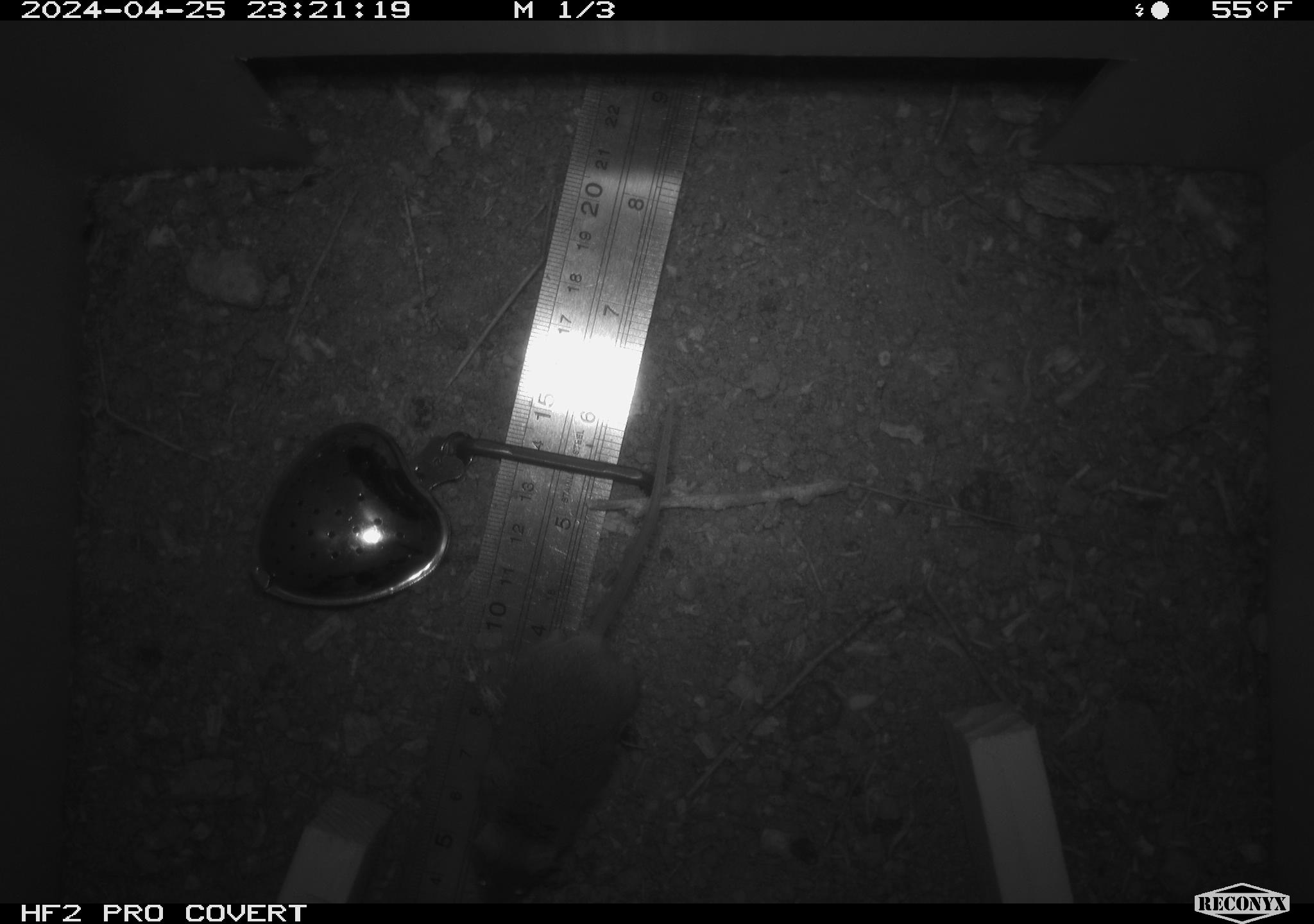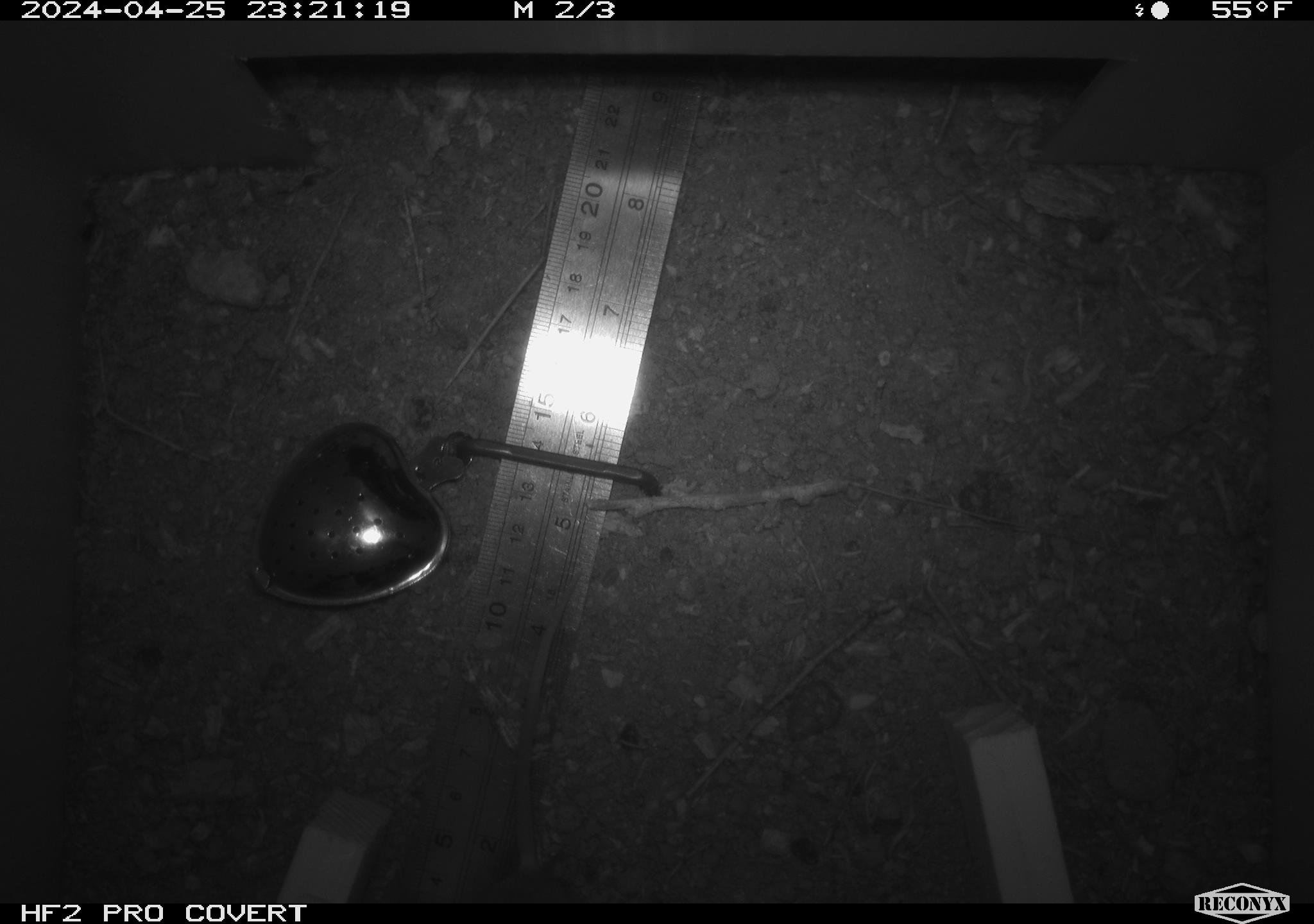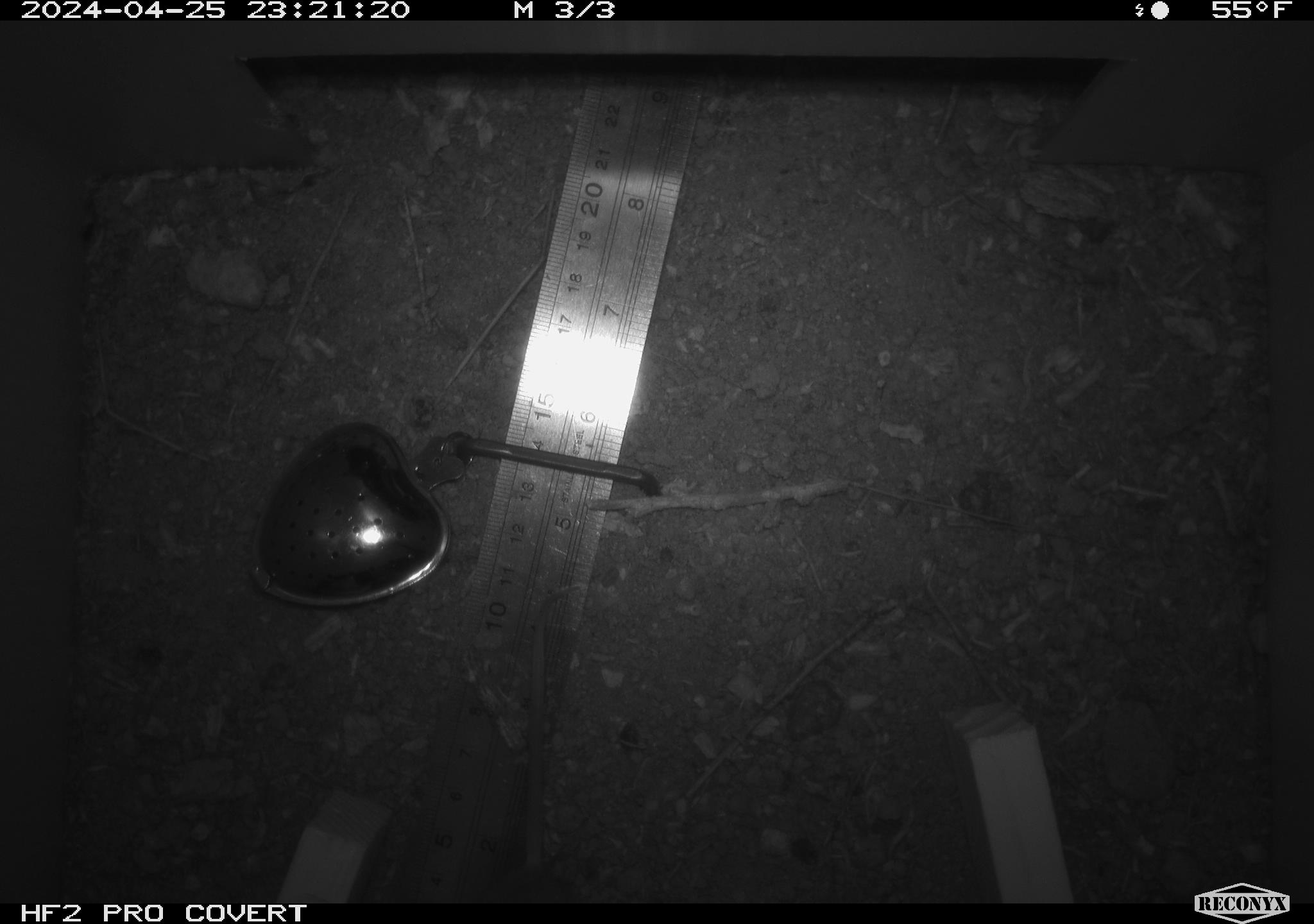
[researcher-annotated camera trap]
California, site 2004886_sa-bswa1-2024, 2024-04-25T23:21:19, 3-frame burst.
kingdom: Animalia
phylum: Chordata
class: Mammalia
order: Rodentia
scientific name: Rodentia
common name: mouse species